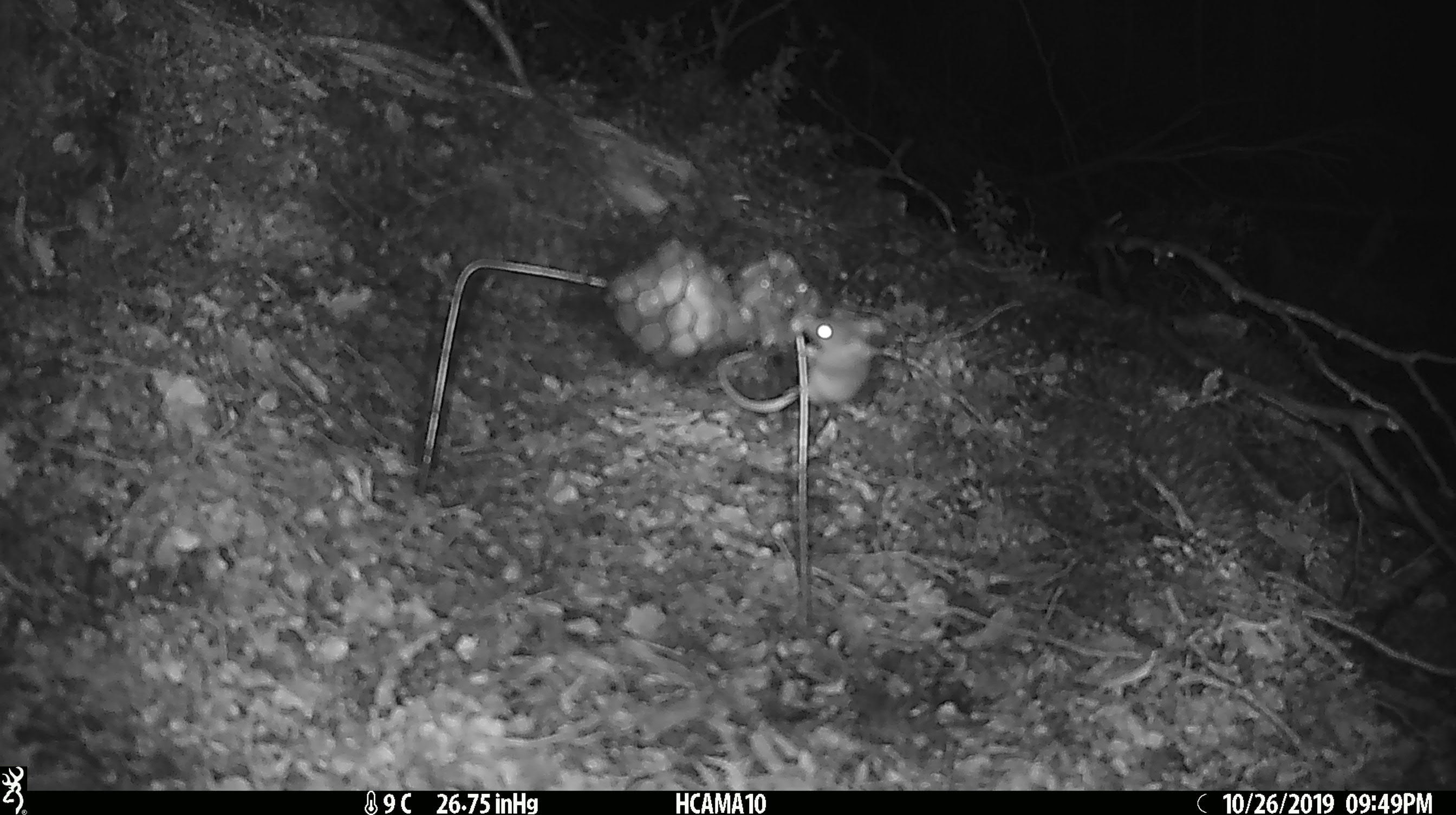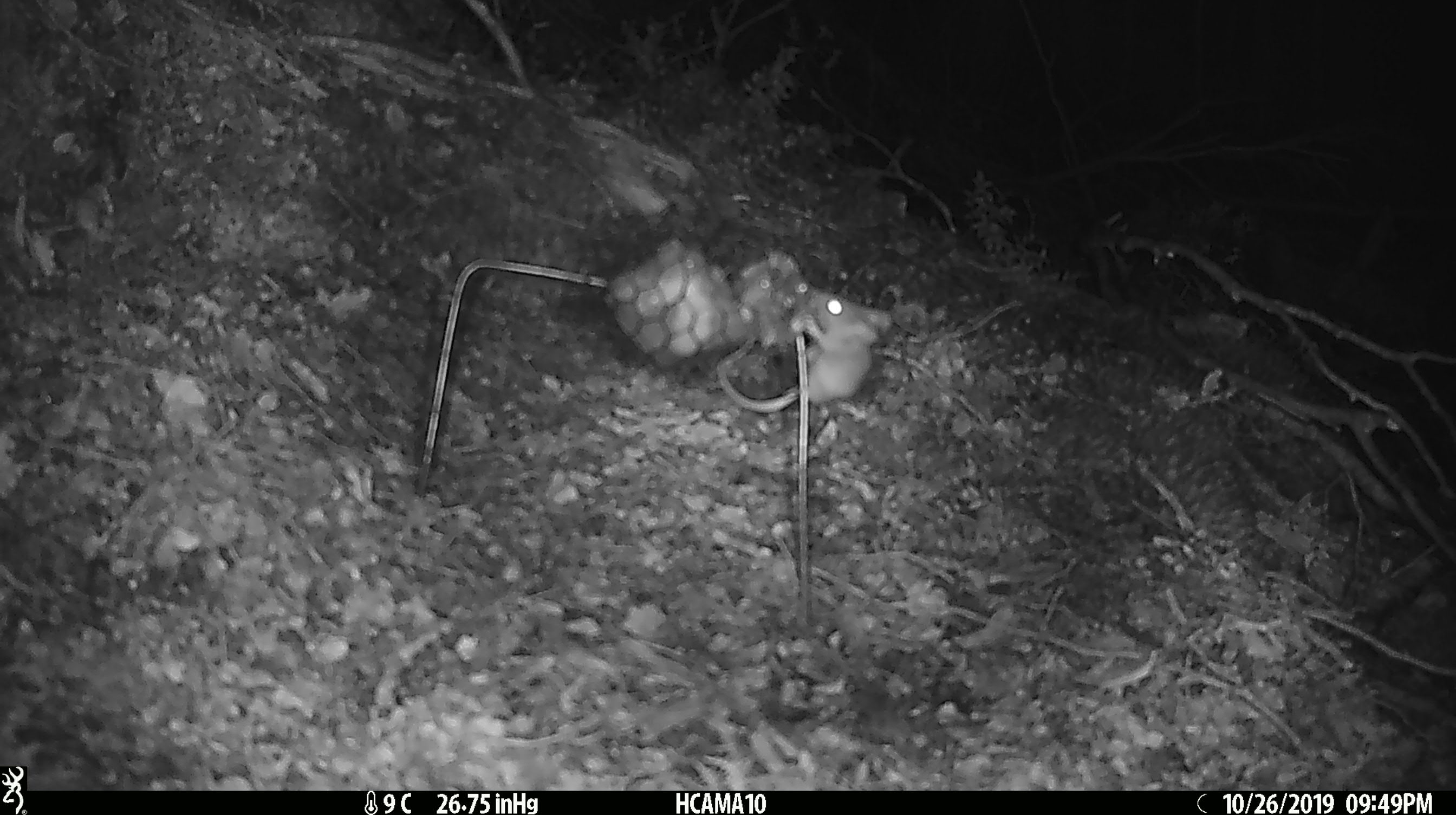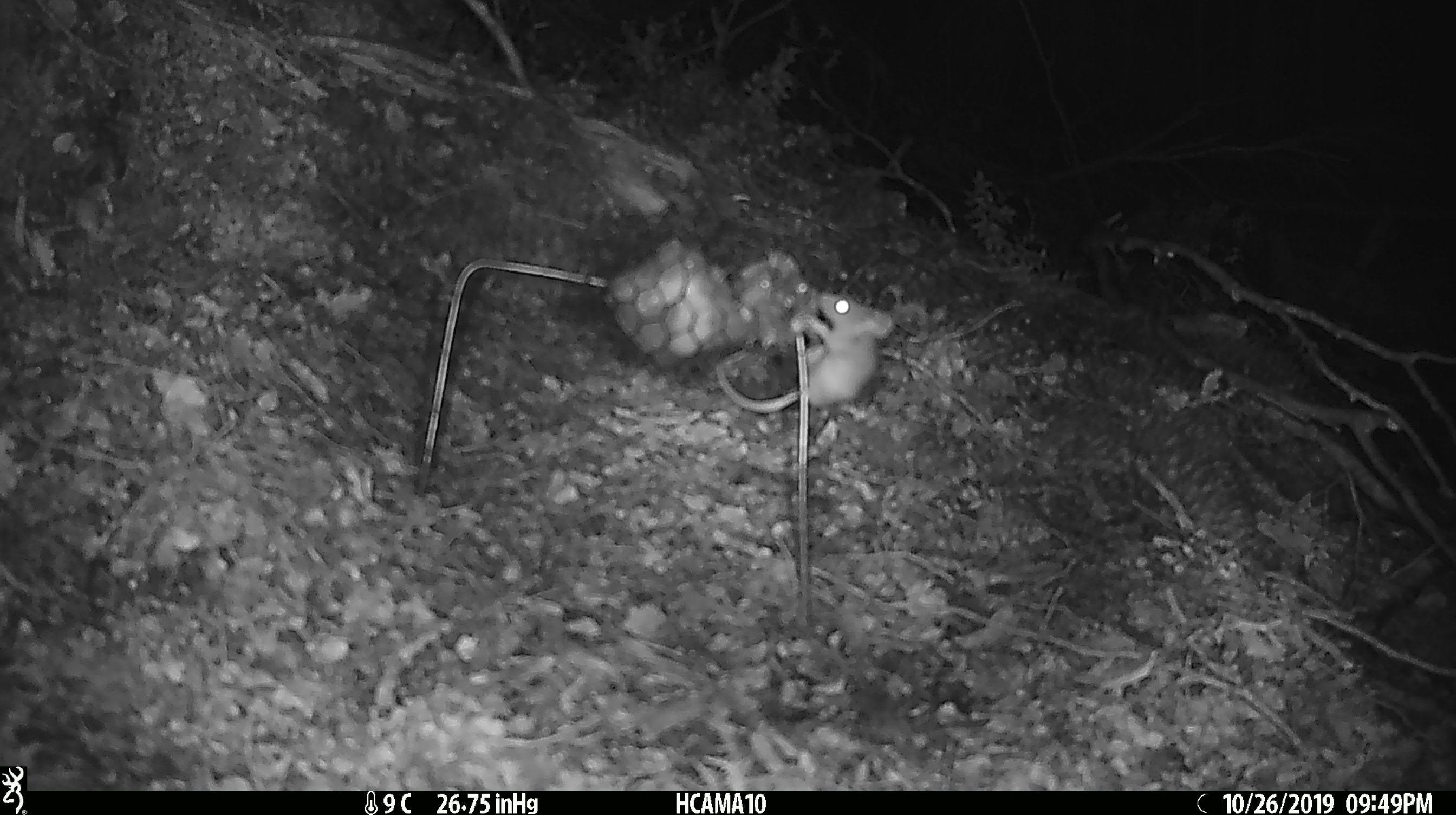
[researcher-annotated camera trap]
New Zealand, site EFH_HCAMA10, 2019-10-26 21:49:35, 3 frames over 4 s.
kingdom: Animalia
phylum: Chordata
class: Mammalia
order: Rodentia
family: Muridae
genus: Mus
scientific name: Mus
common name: mouse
Mouse (Mus).